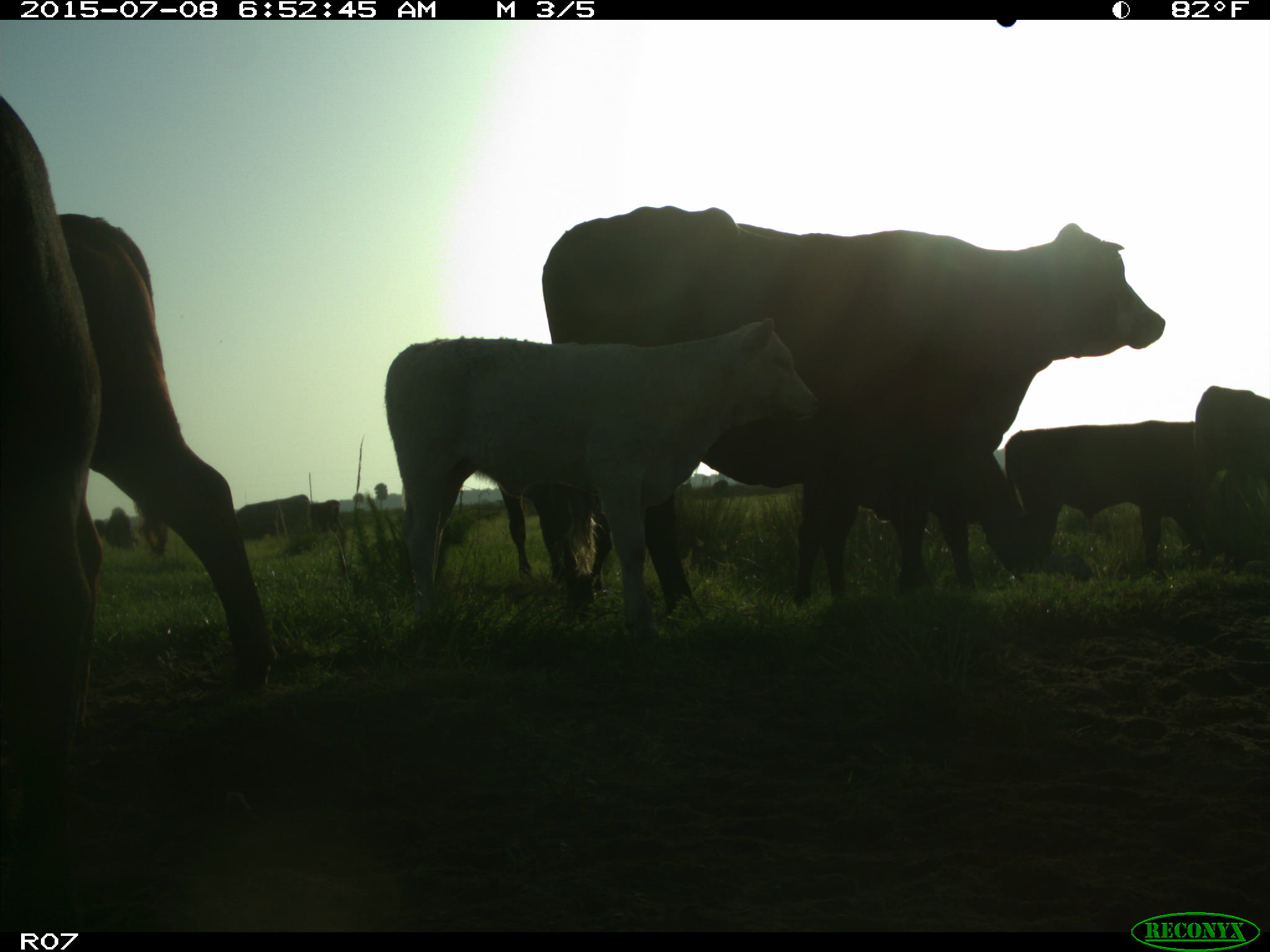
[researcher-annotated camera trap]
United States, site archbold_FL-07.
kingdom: Animalia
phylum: Chordata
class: Mammalia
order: Artiodactyla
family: Bovidae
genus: Bos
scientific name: Bos taurus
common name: domestic cow